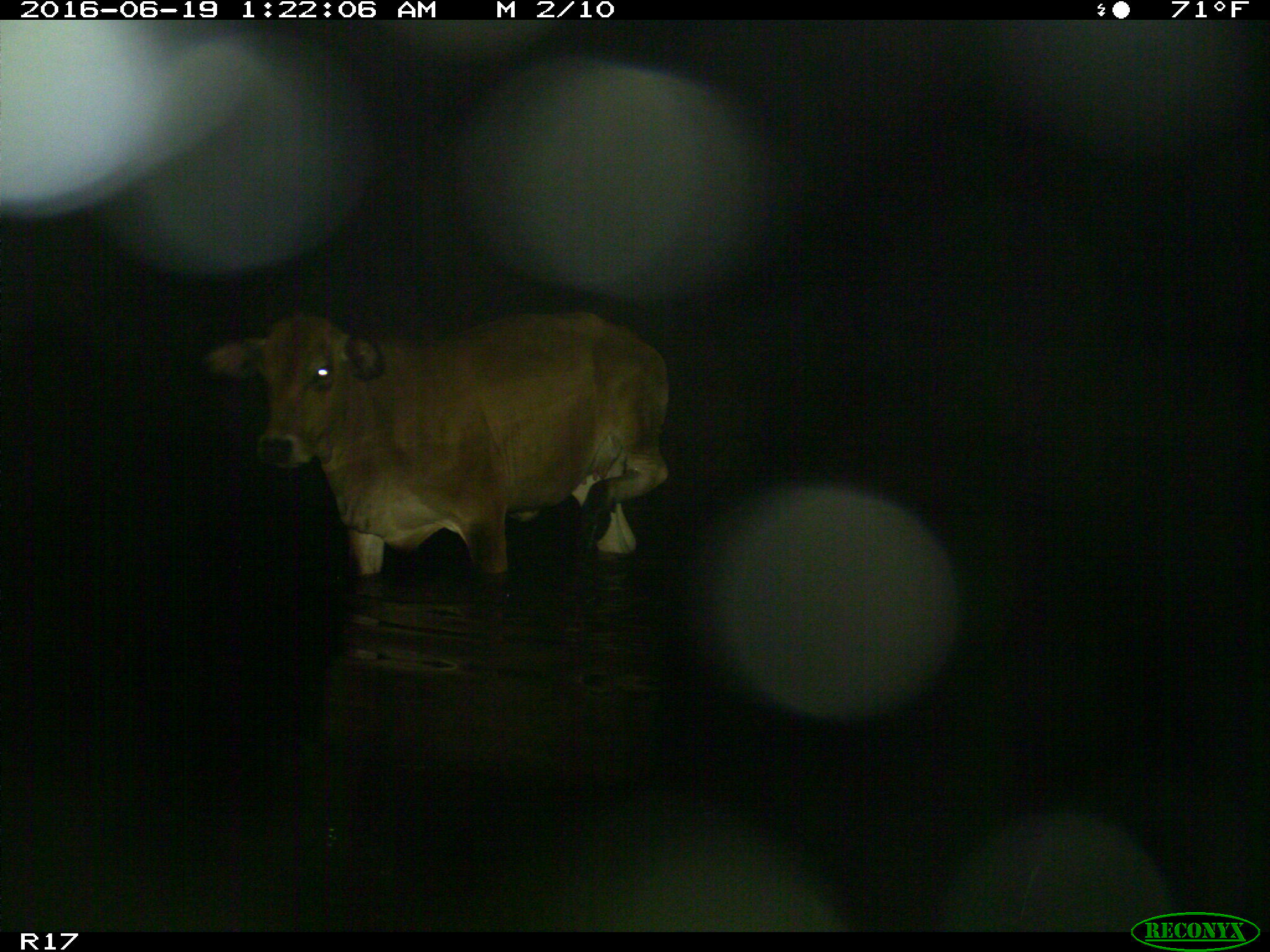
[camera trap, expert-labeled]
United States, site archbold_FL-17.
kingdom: Animalia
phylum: Chordata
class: Mammalia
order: Artiodactyla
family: Bovidae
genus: Bos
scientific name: Bos taurus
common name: domestic cow